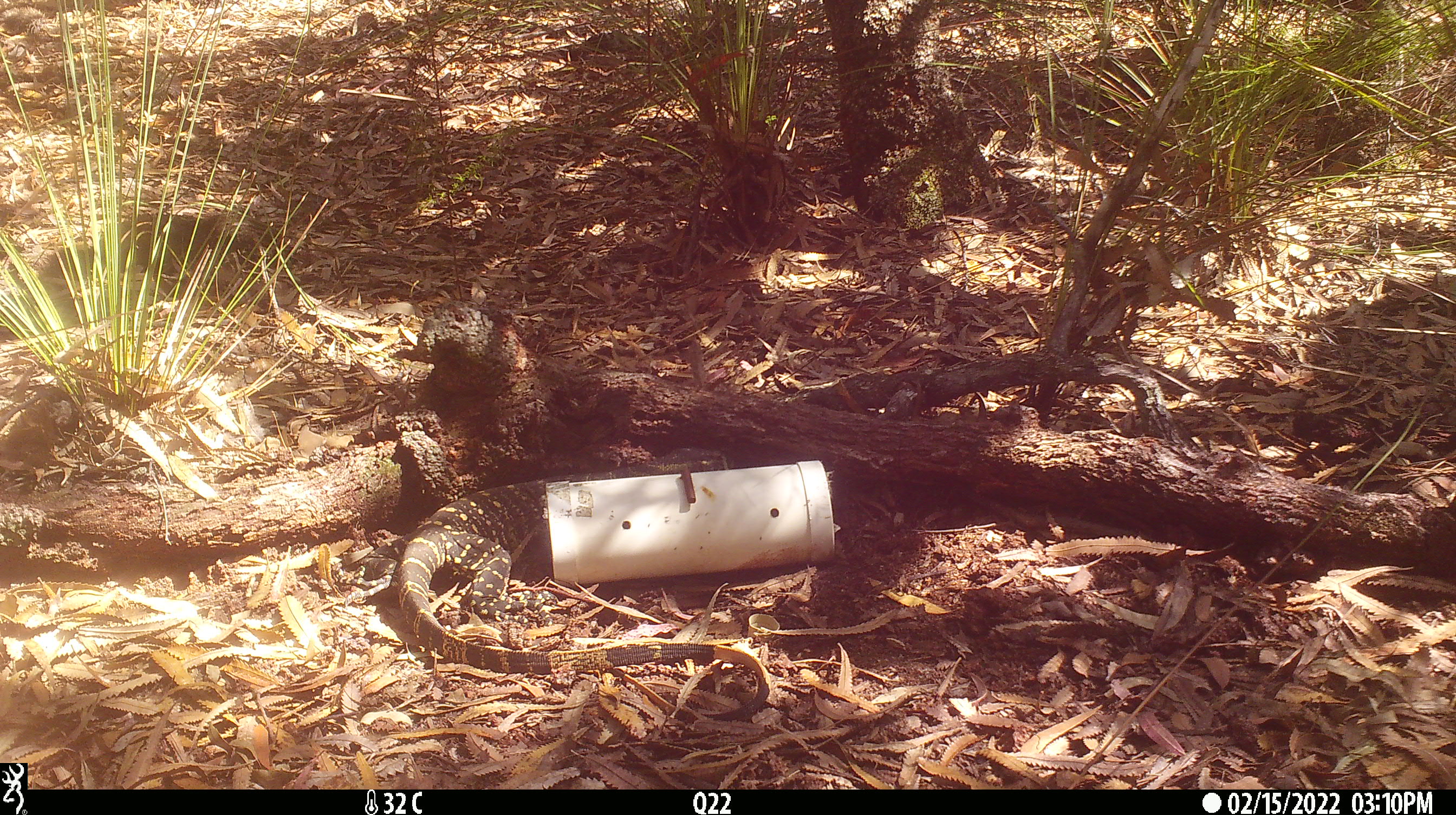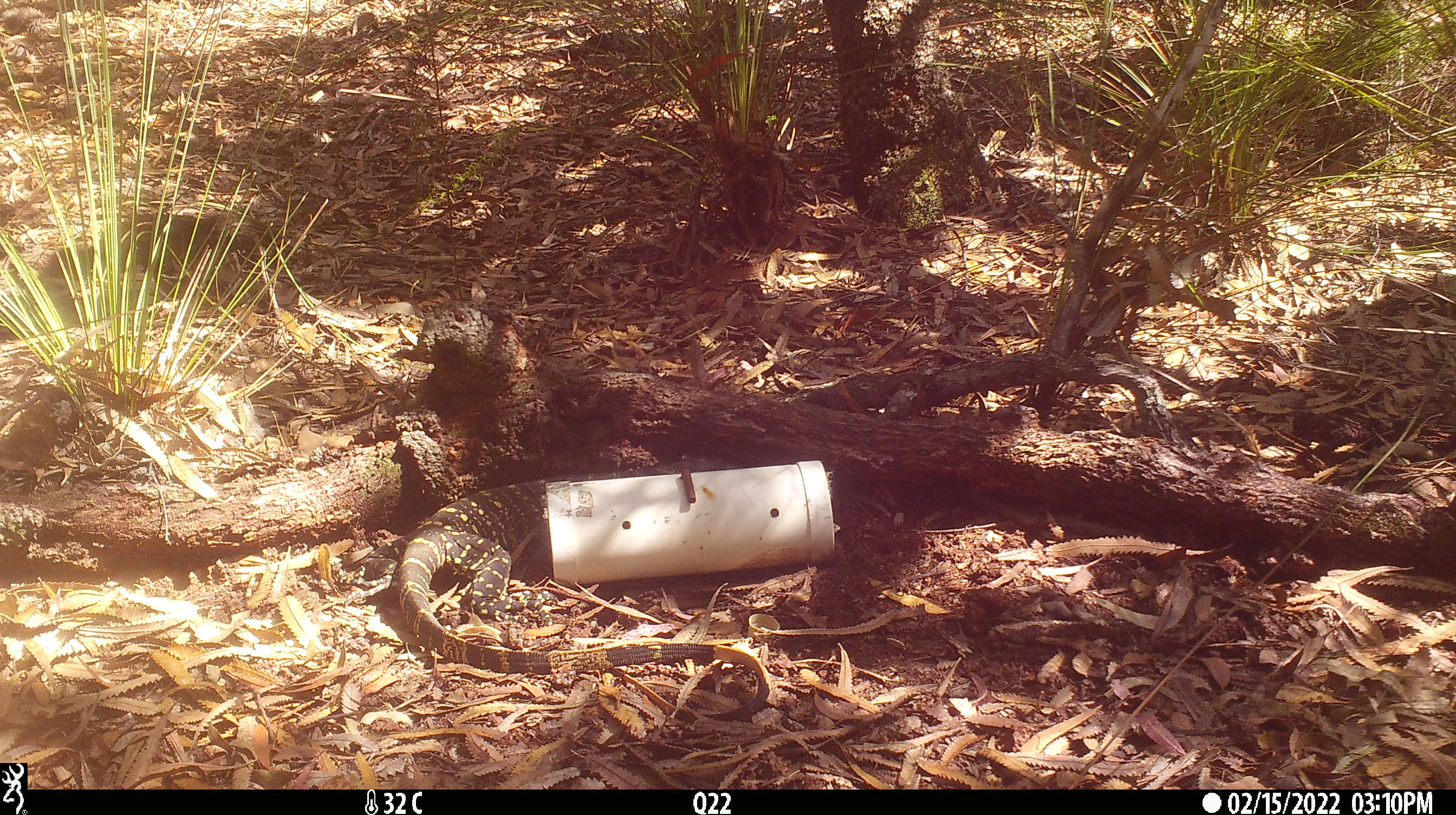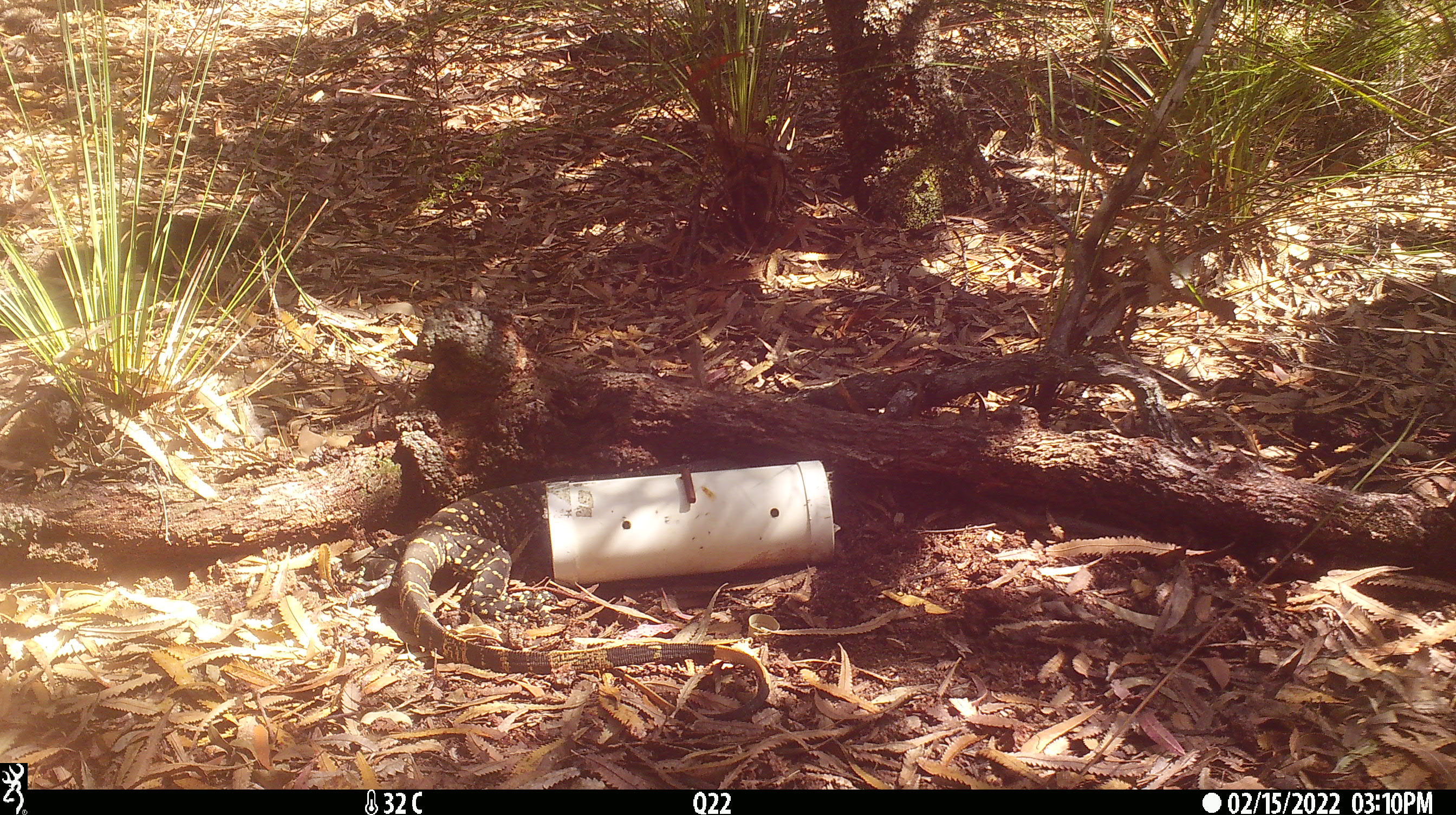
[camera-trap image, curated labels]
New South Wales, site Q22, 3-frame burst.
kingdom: Animalia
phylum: Chordata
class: Reptilia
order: Squamata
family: Varanidae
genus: Varanus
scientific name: Varanus varius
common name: lace monitor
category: goanna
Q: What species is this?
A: Goanna (lace monitor) (Varanus varius).